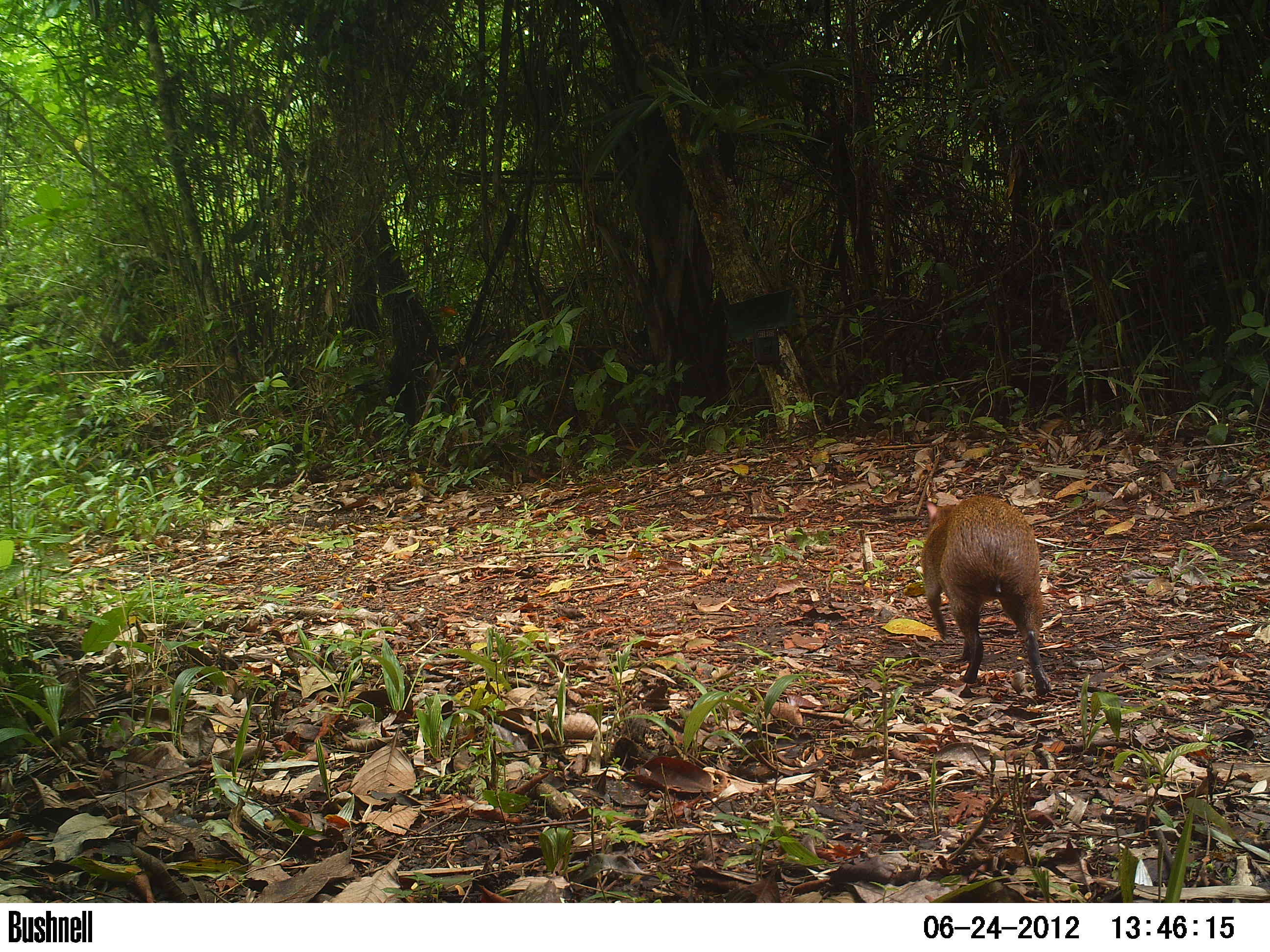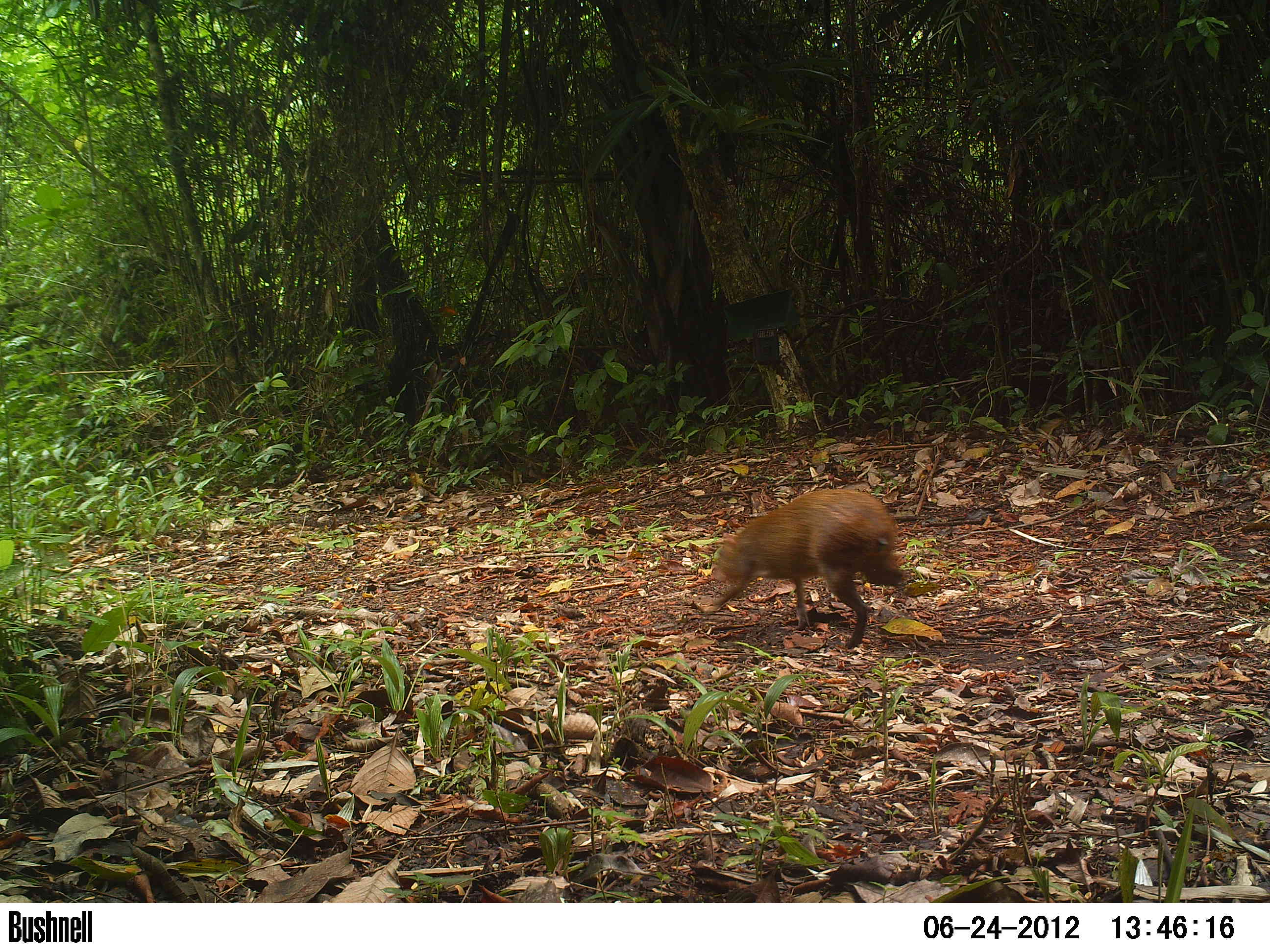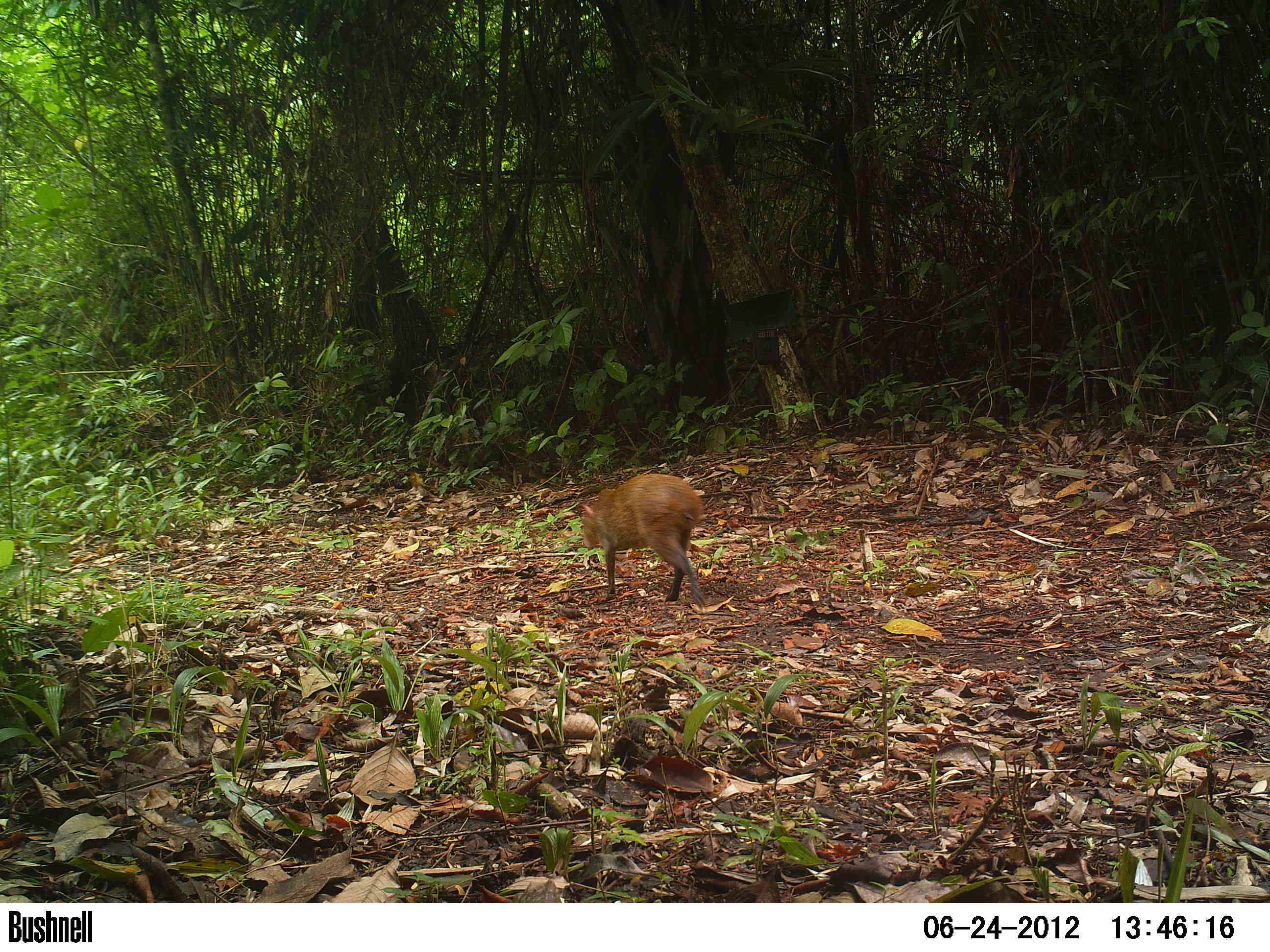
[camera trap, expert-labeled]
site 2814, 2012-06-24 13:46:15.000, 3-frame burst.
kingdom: Animalia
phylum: Chordata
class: Mammalia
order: Rodentia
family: Dasyproctidae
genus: Dasyprocta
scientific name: Dasyprocta punctata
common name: central american agouti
Dasyprocta punctata (central american agouti), count 1, age adult.